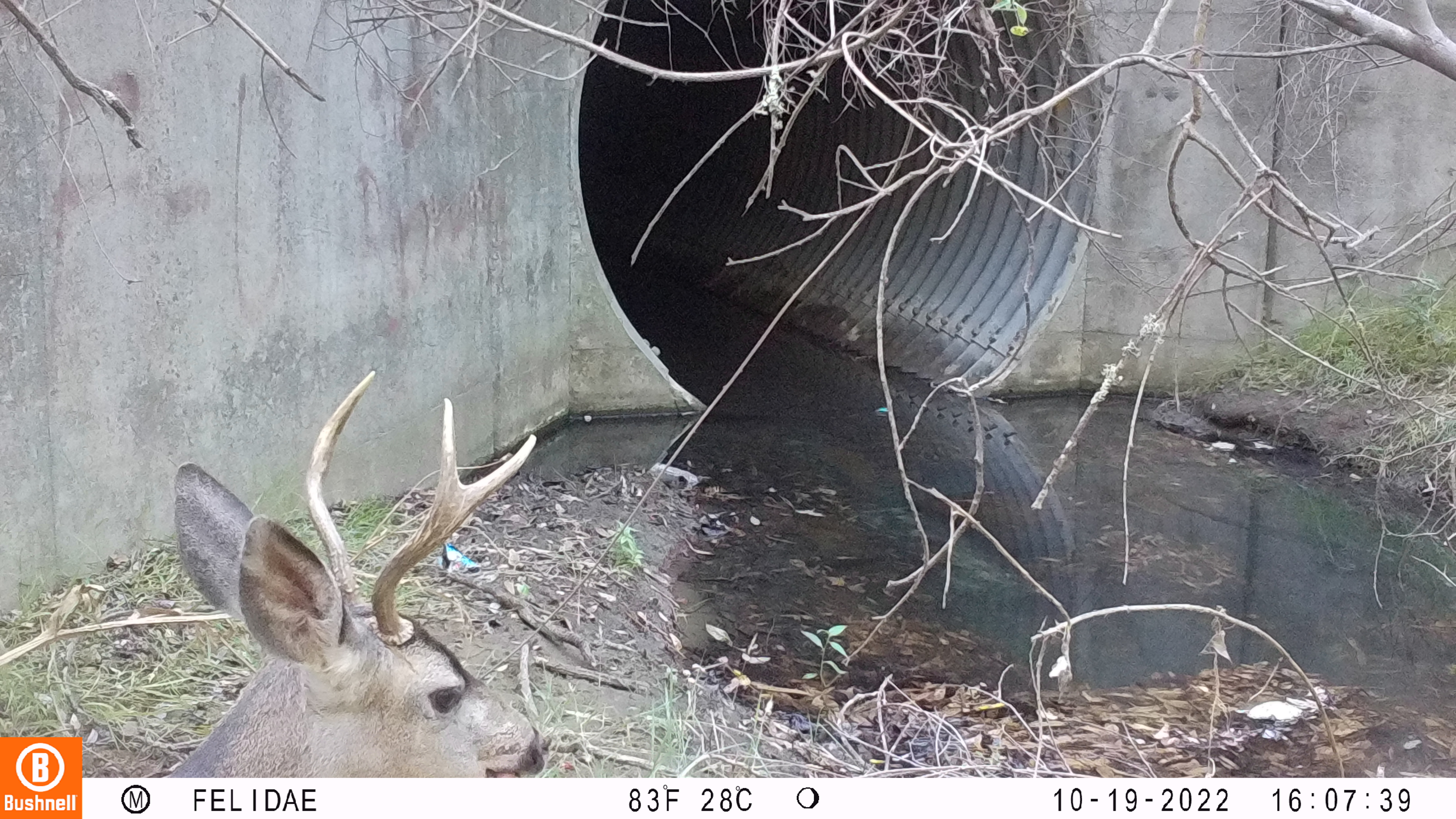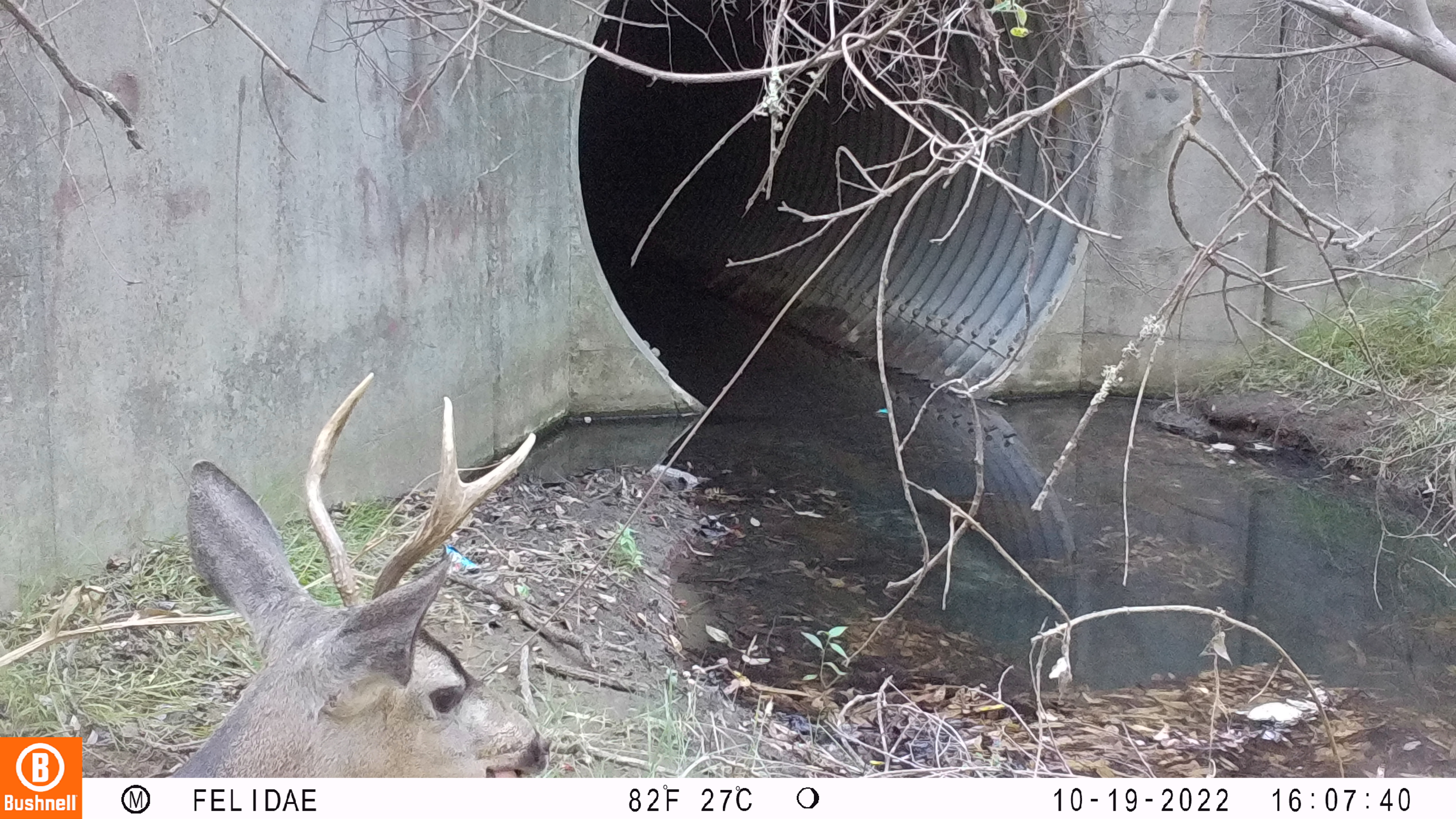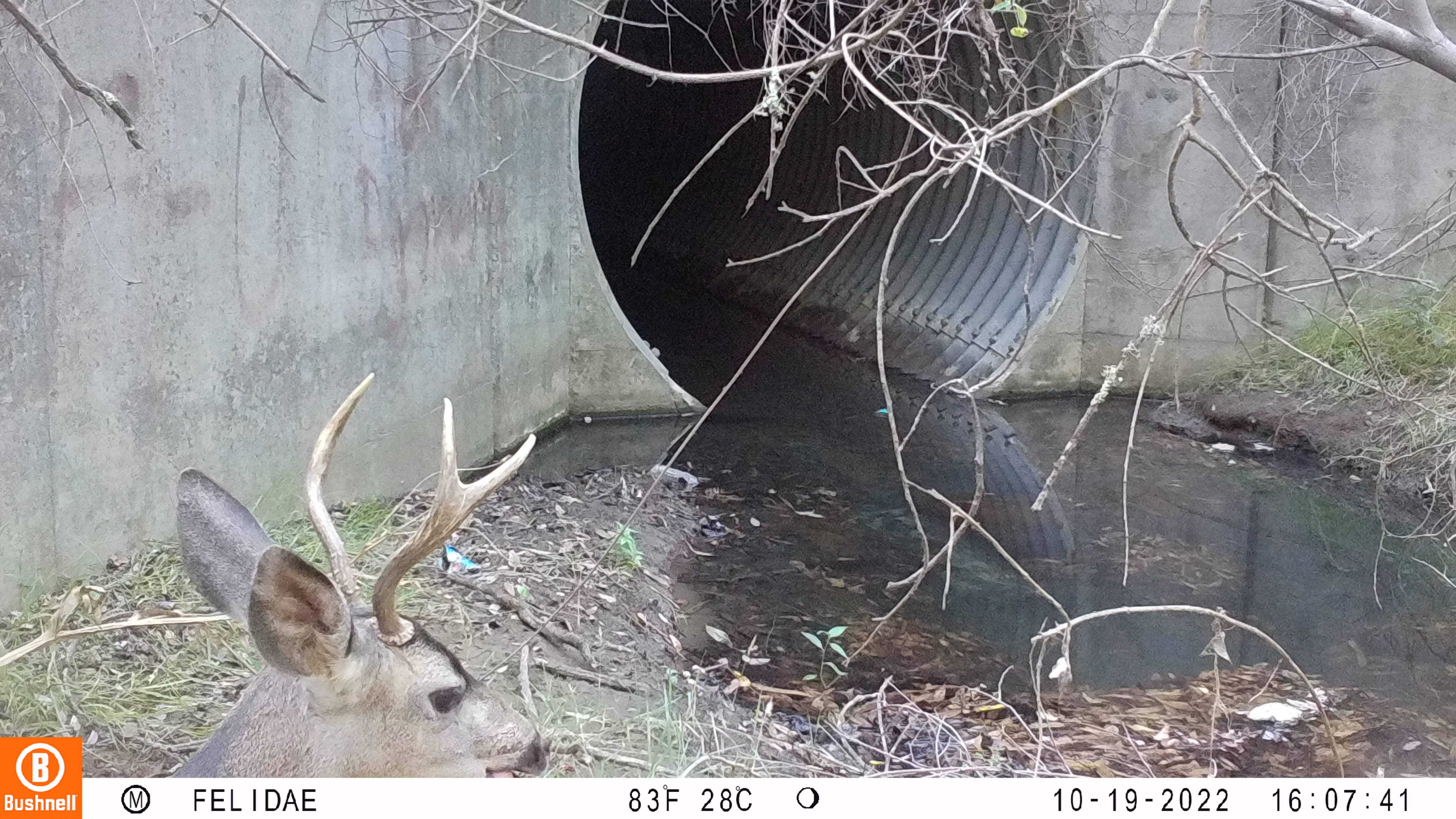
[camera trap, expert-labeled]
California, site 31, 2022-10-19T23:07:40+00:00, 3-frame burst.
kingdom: Animalia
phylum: Chordata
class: Mammalia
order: Artiodactyla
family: Cervidae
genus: Odocoileus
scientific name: Odocoileus hemionus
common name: mule deer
Mule deer (Odocoileus hemionus).